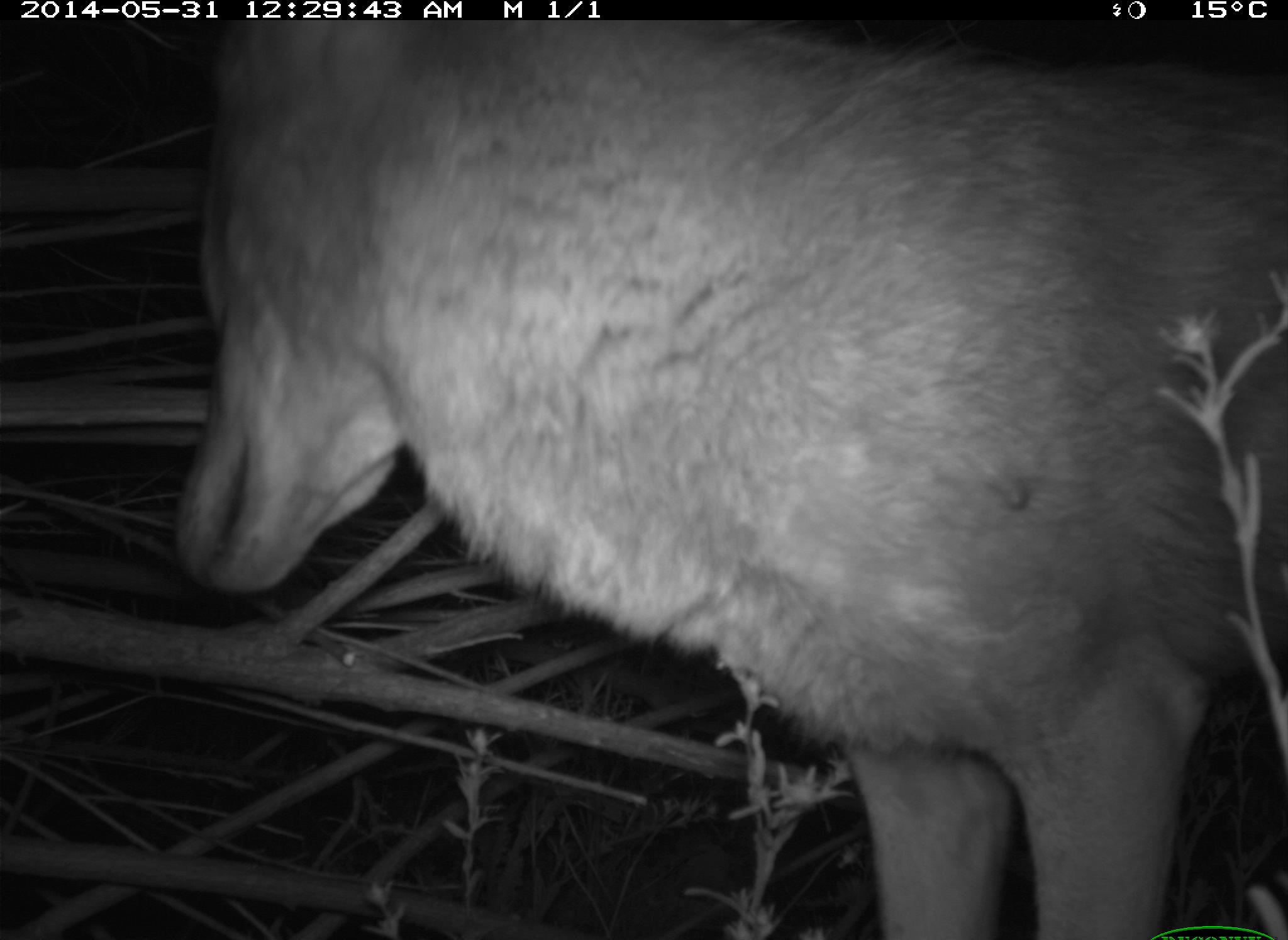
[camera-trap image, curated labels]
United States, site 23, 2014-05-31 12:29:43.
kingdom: Animalia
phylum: Chordata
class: Mammalia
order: Carnivora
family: Canidae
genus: Canis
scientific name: Canis latrans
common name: coyote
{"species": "coyote (Canis latrans)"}